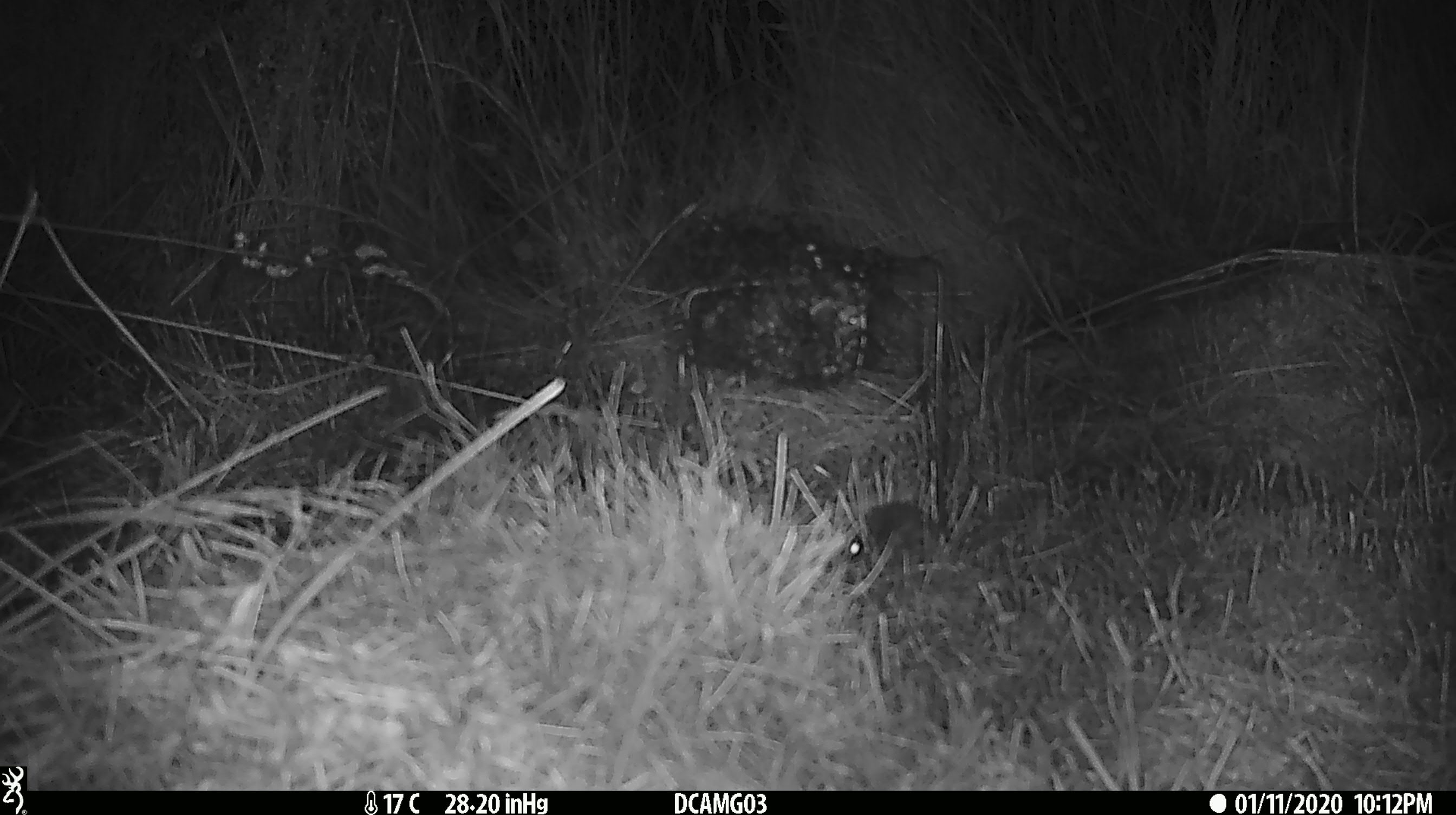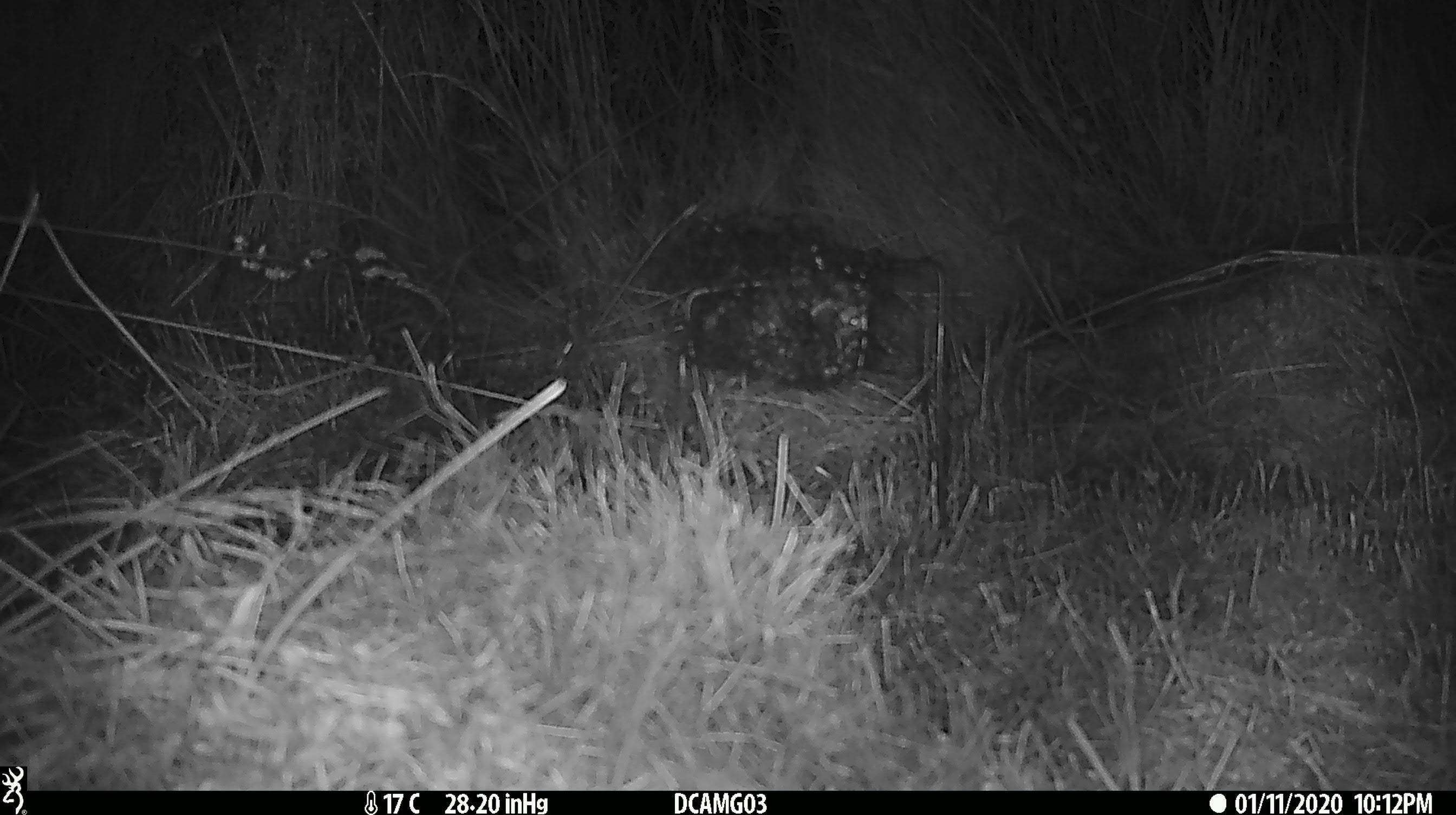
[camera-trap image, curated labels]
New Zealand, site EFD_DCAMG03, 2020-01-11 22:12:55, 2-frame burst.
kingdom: Animalia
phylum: Chordata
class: Mammalia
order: Rodentia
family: Muridae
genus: Mus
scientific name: Mus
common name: mouse